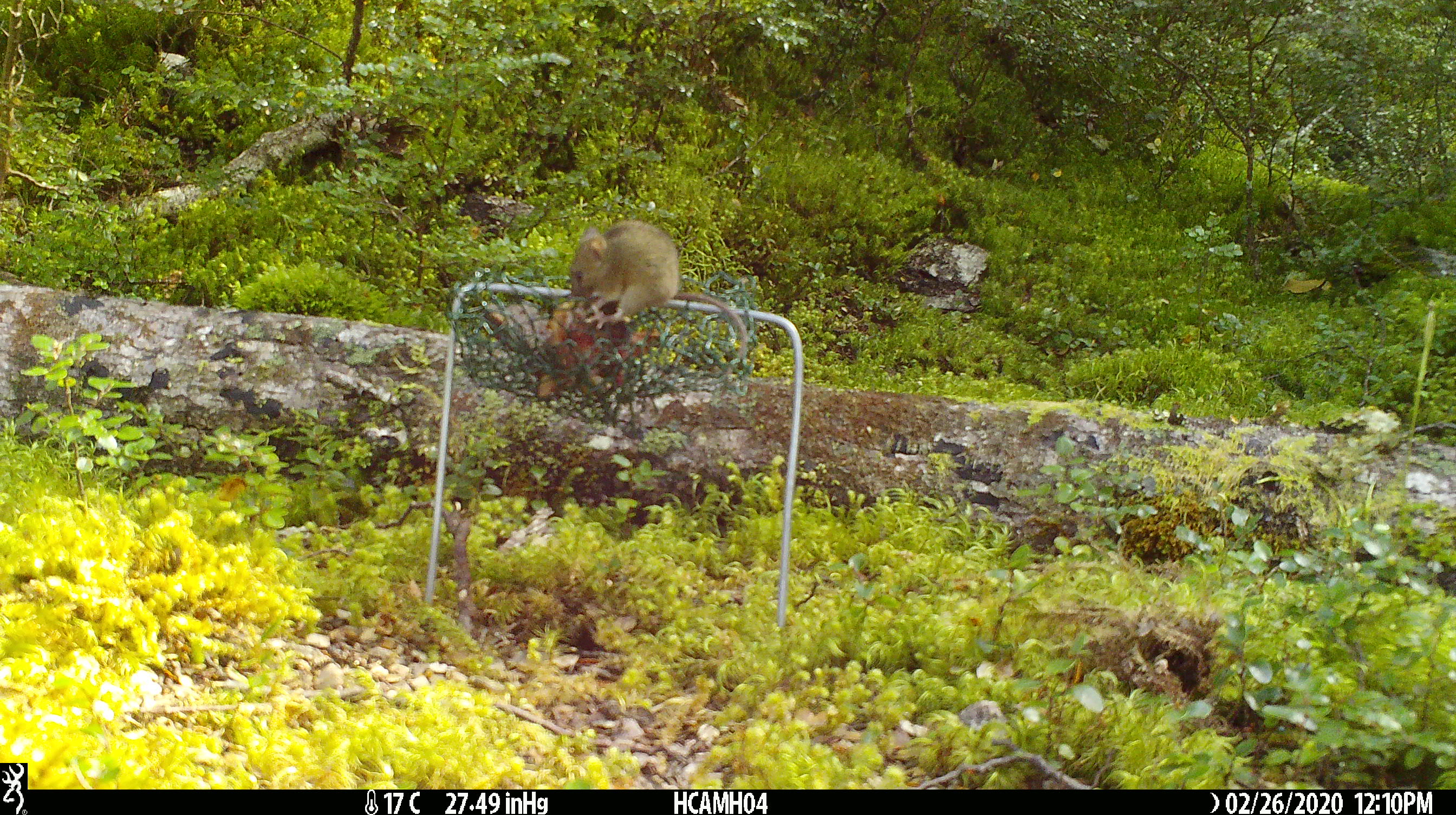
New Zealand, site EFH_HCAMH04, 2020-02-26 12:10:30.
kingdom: Animalia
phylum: Chordata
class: Mammalia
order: Rodentia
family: Muridae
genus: Mus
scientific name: Mus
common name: mouse